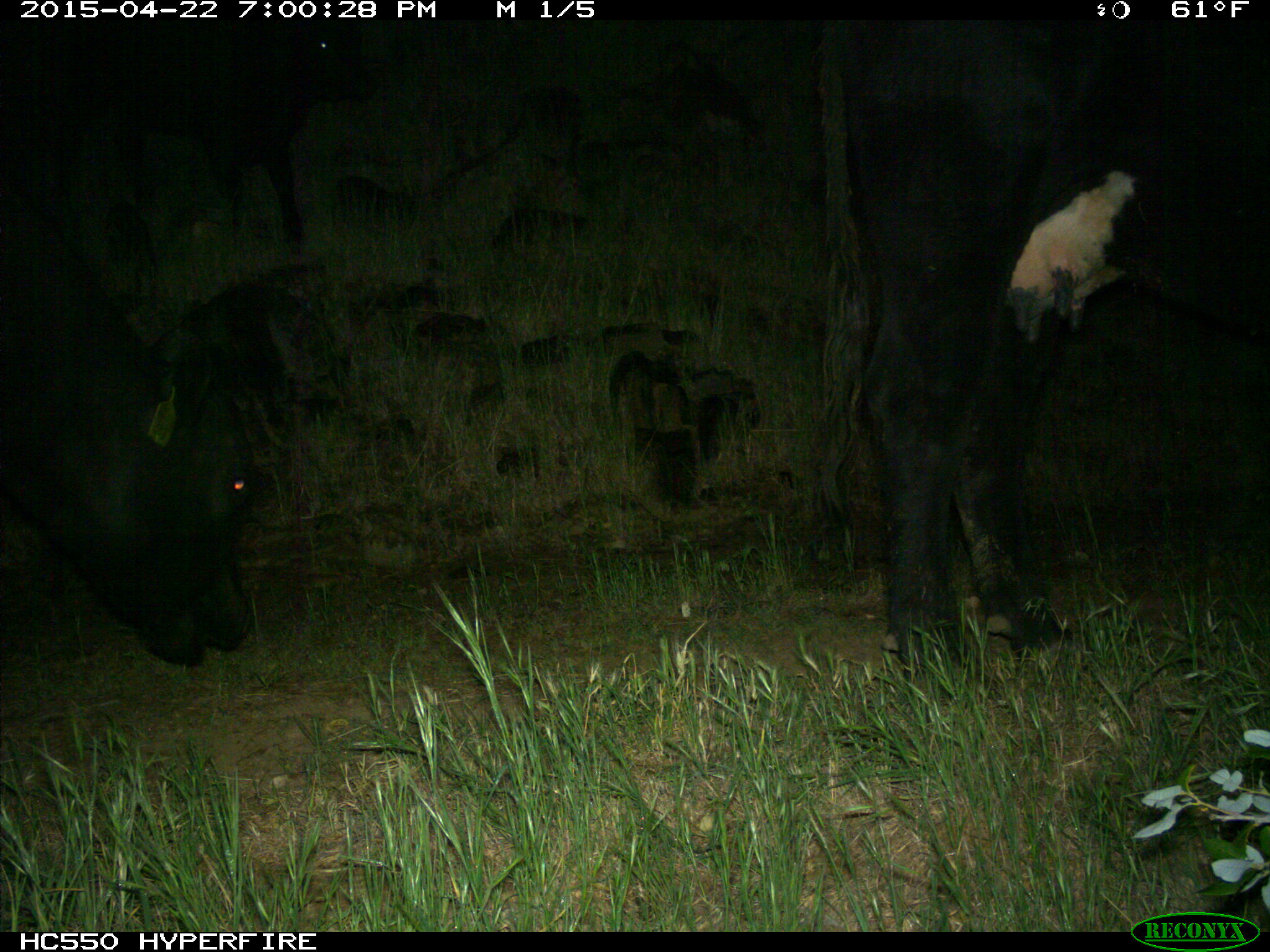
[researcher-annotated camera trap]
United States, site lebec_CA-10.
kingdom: Animalia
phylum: Chordata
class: Mammalia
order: Artiodactyla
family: Bovidae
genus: Bos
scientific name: Bos taurus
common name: domestic cow